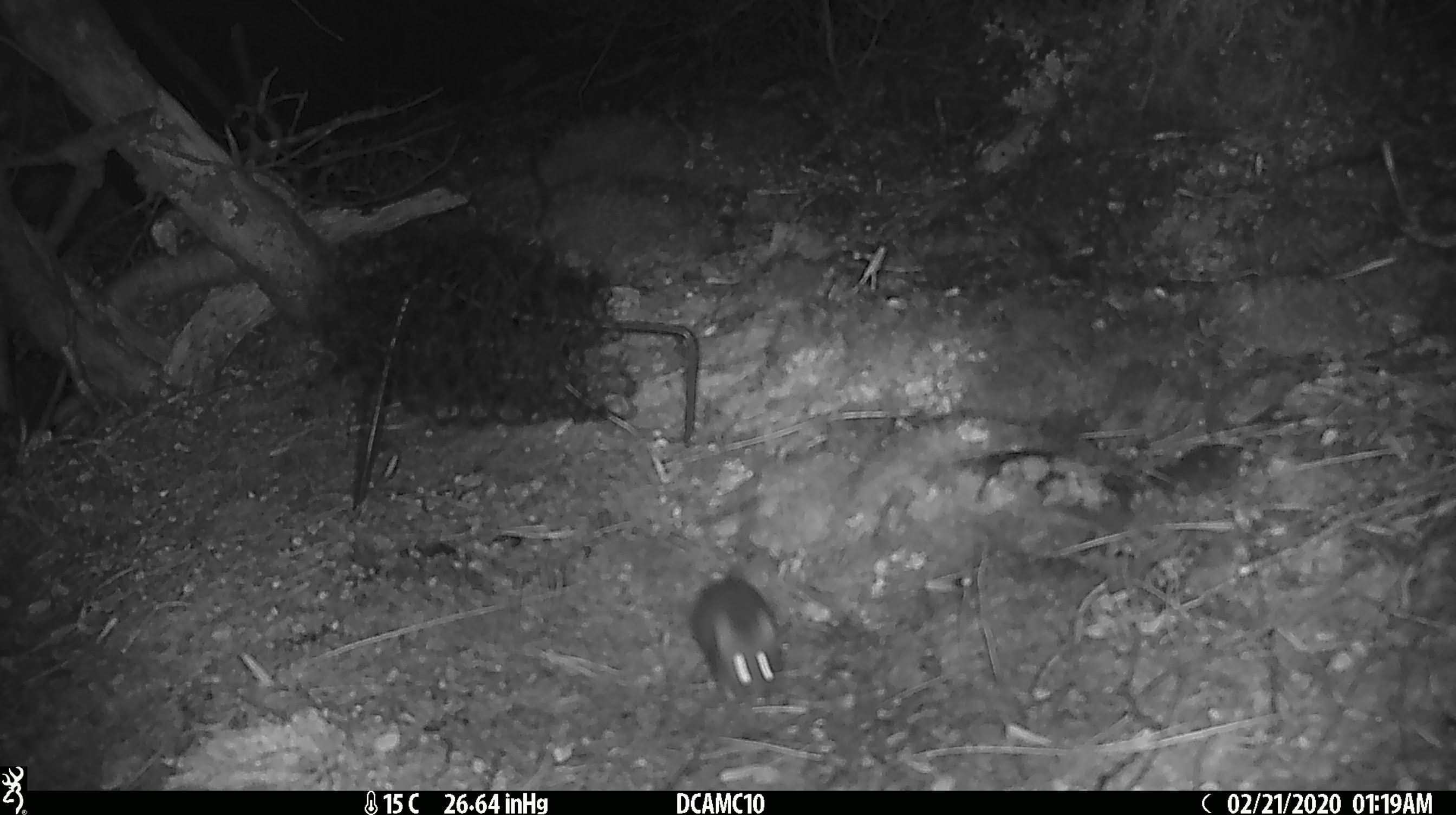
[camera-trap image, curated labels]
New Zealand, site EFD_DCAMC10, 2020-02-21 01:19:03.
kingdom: Animalia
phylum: Chordata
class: Mammalia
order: Rodentia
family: Muridae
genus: Mus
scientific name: Mus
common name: mouse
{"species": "mouse (Mus)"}